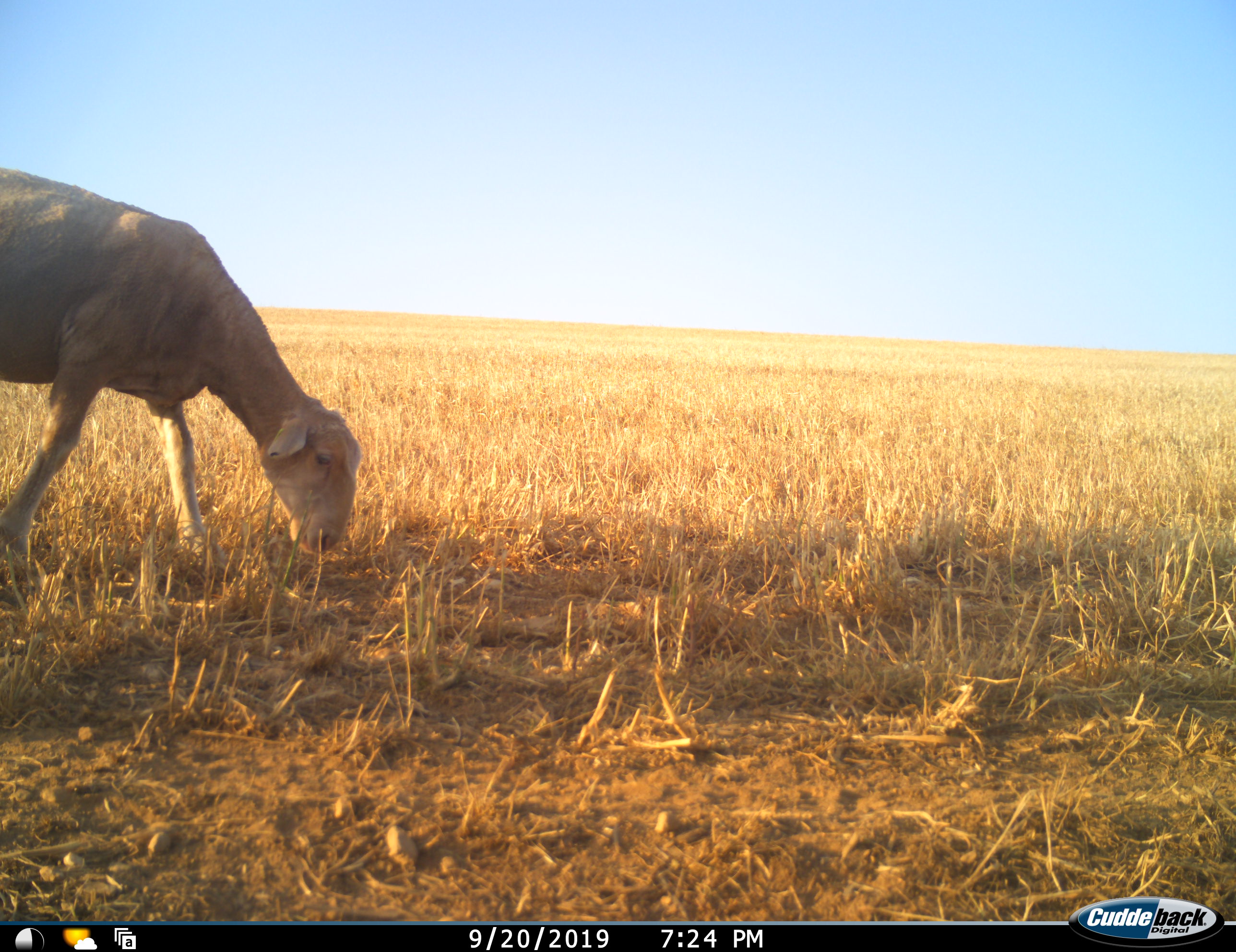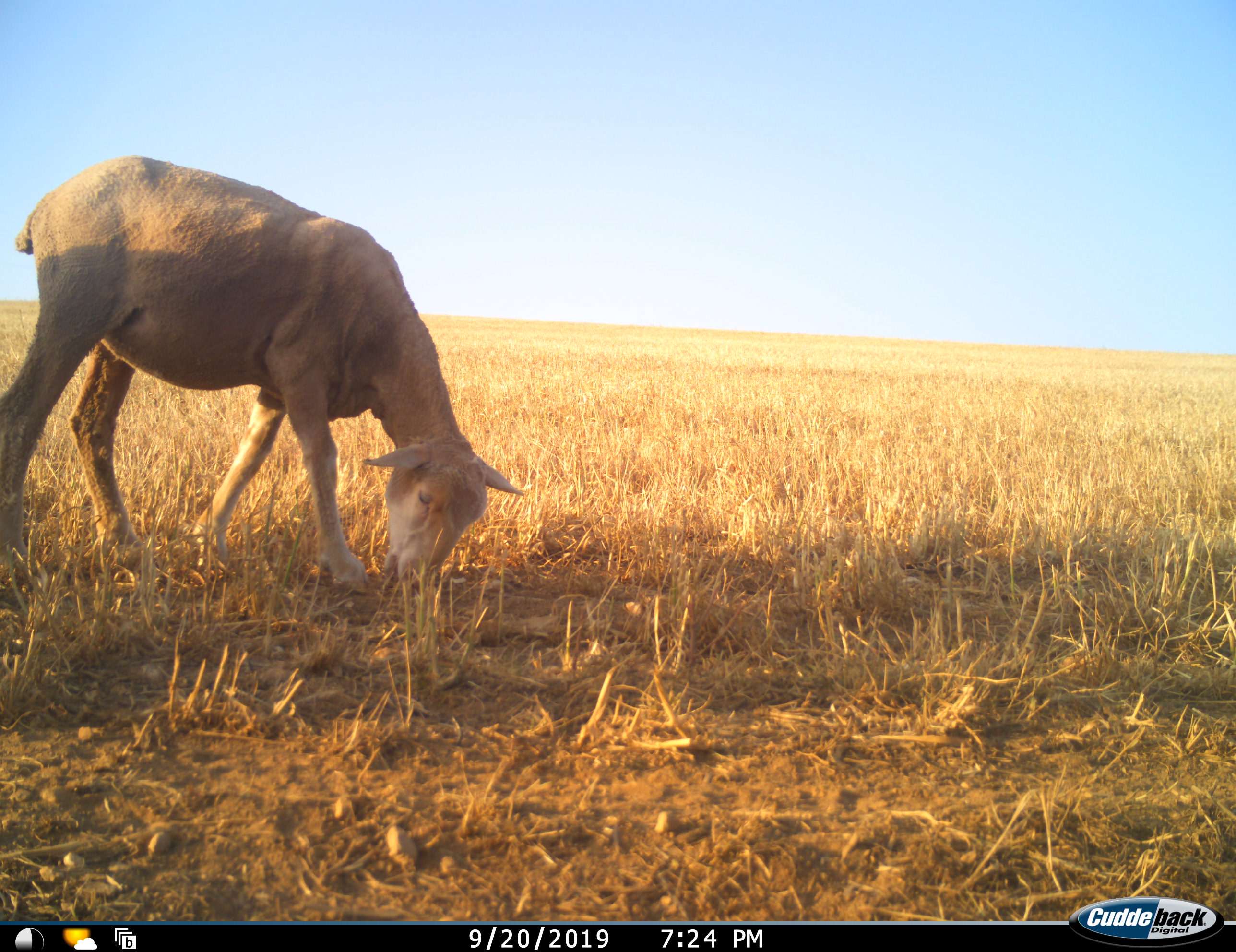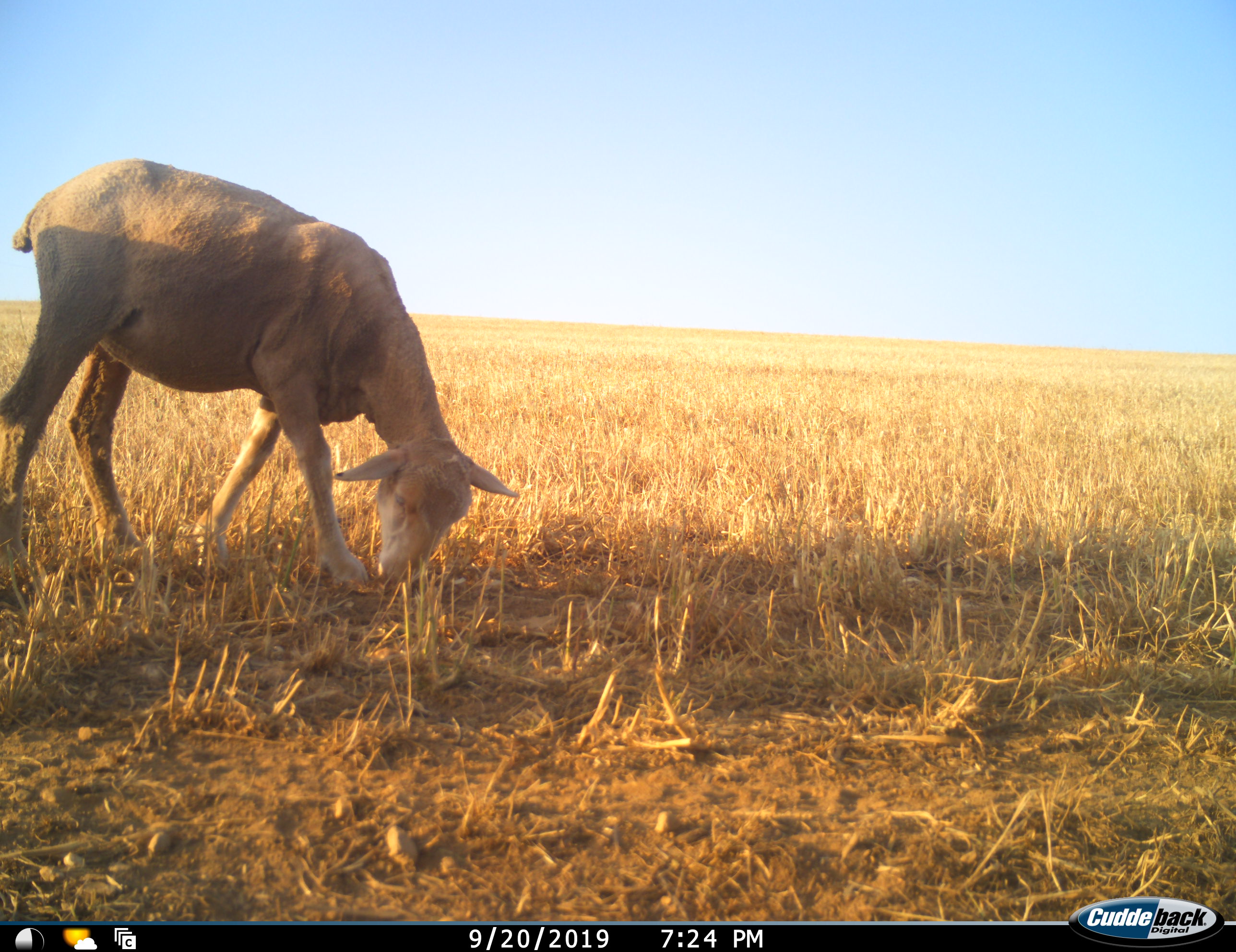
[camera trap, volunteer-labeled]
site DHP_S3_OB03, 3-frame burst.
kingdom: Animalia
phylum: Chordata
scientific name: Vertebrata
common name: domestic animal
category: domesticanimal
Domesticanimal (domestic animal) (Vertebrata), count 1. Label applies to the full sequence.